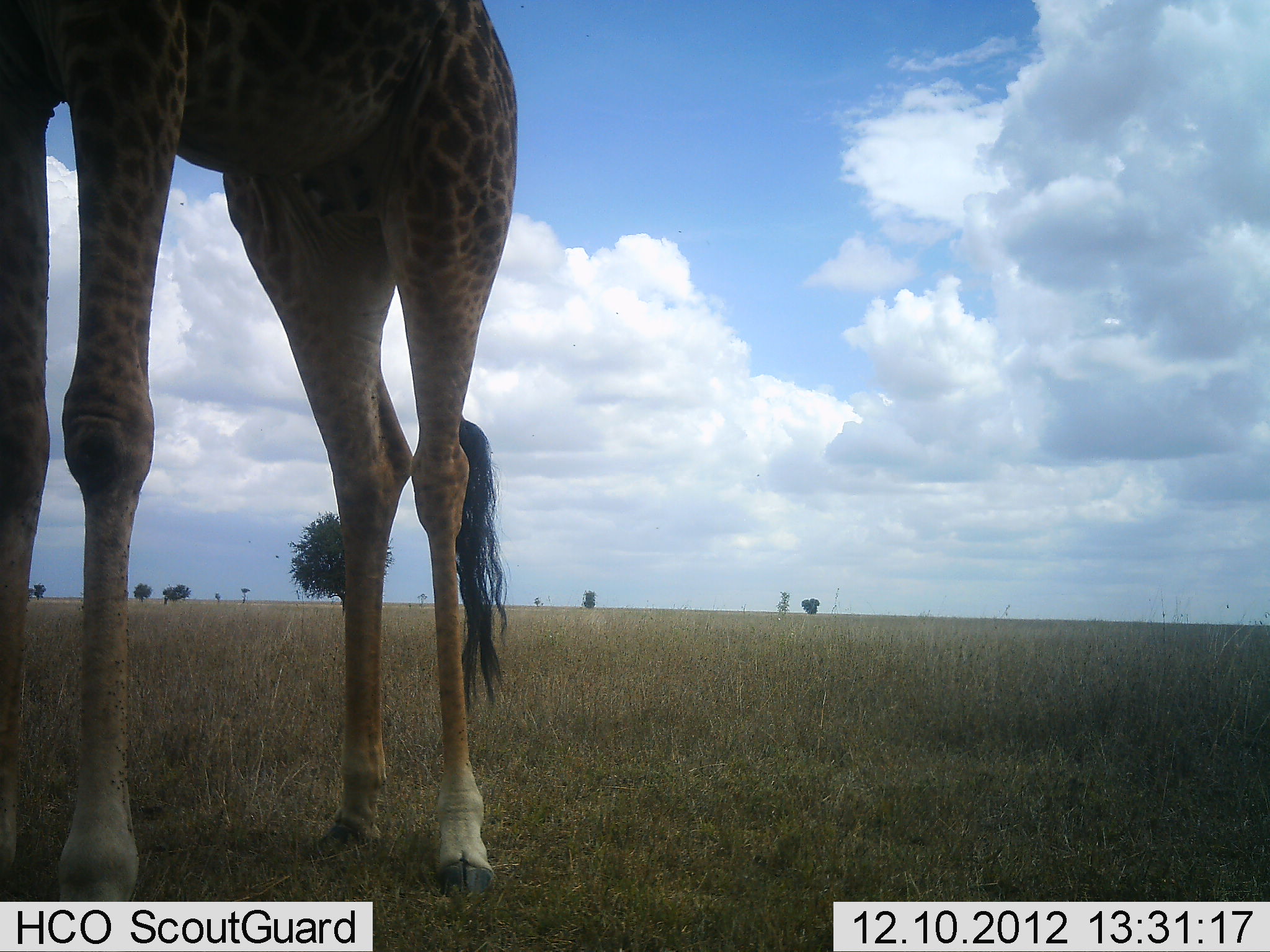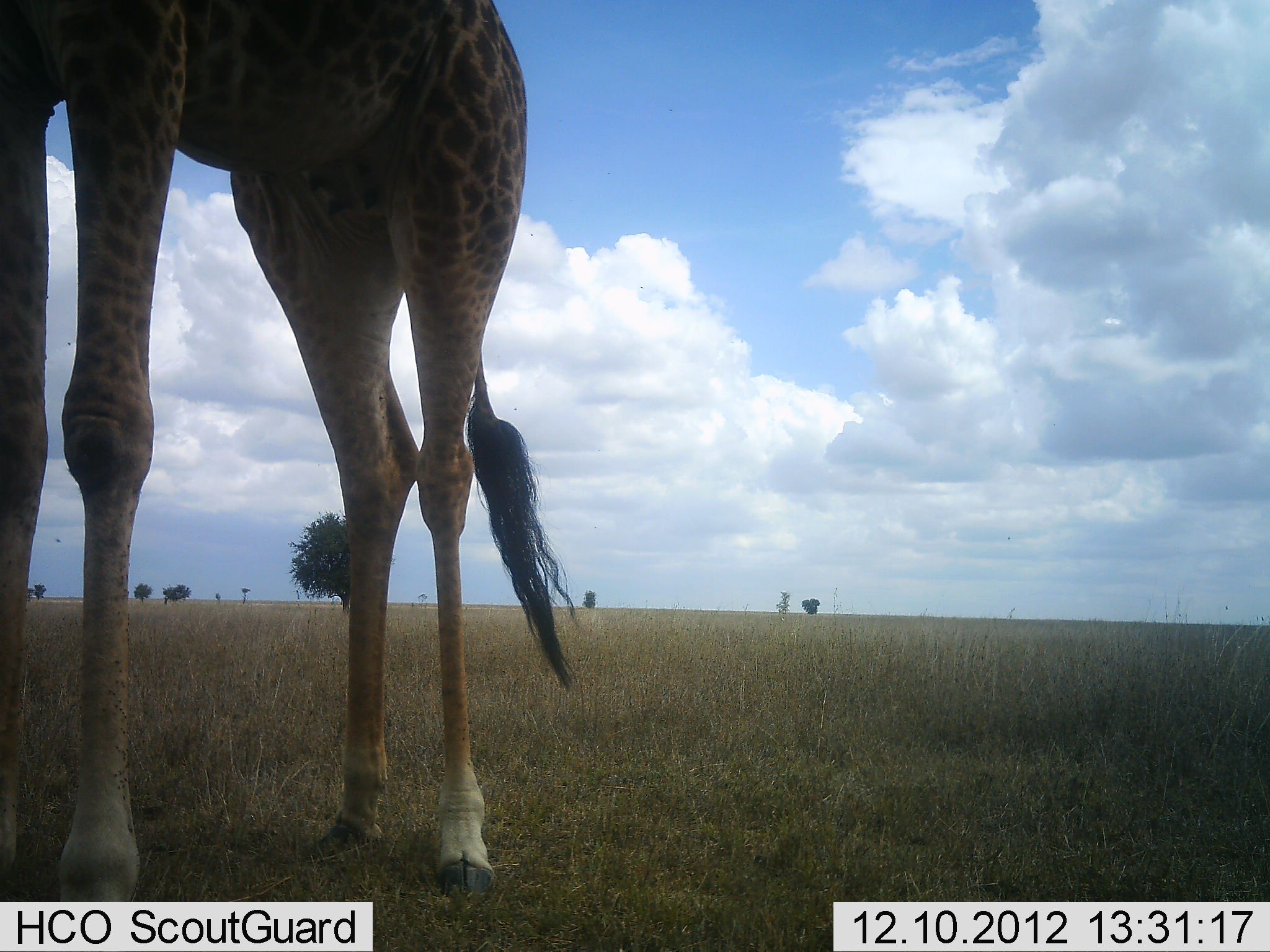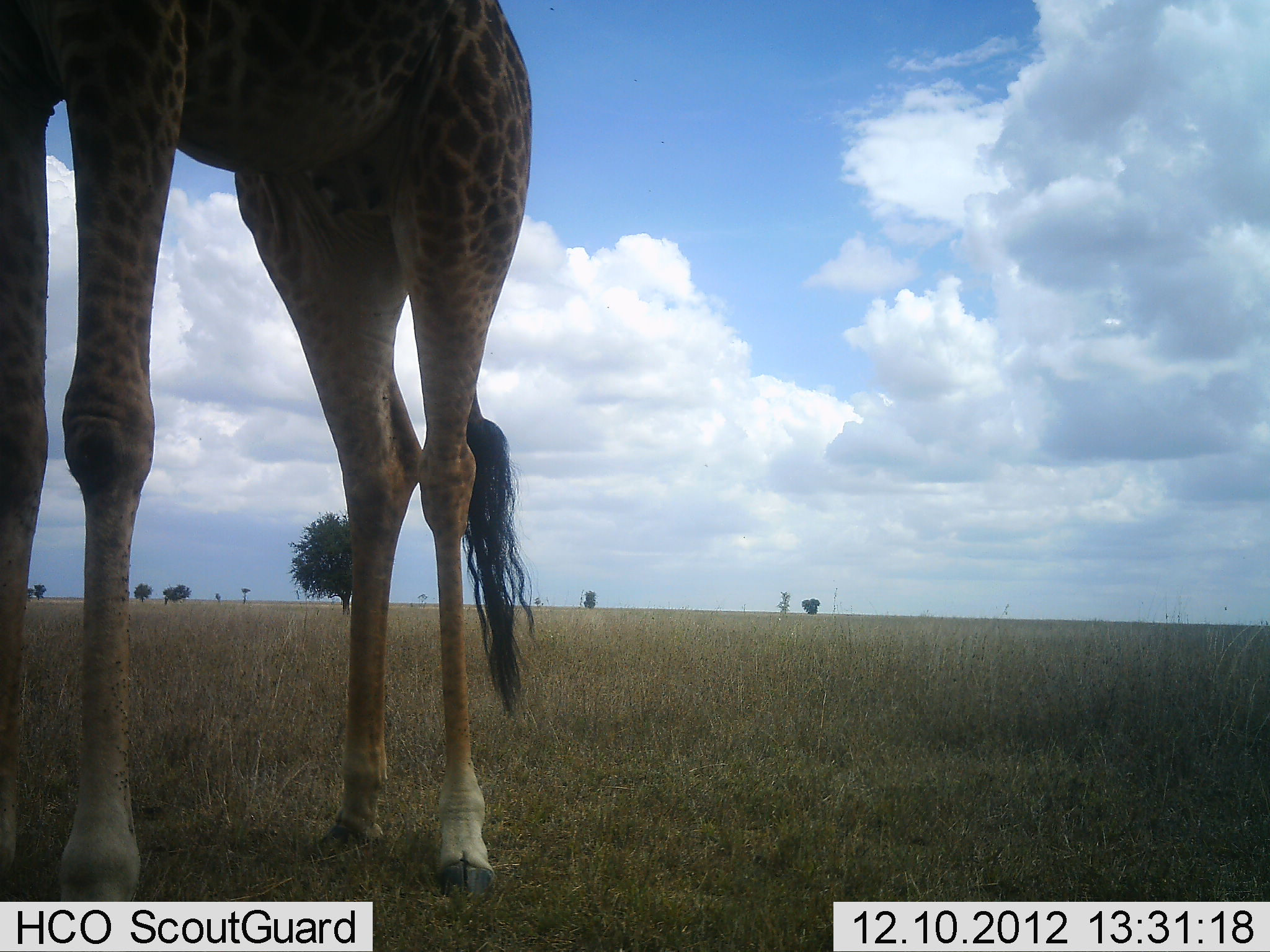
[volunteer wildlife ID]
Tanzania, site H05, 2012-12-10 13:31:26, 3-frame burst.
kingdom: Animalia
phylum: Chordata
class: Mammalia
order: Artiodactyla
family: Giraffidae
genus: Giraffa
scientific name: Giraffa camelopardalis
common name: giraffe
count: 1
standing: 90%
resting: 0%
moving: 10%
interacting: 0%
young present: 0%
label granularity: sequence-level